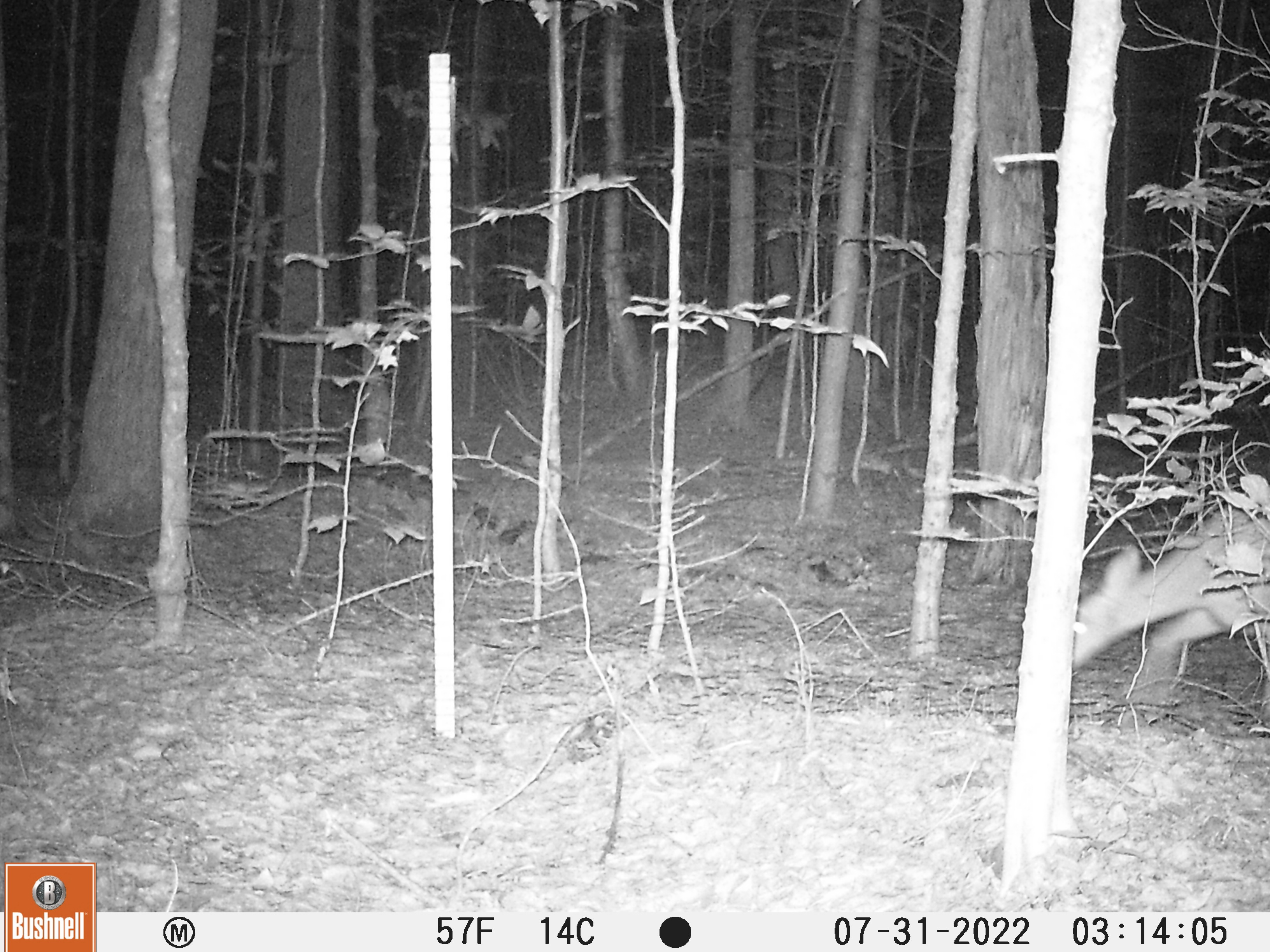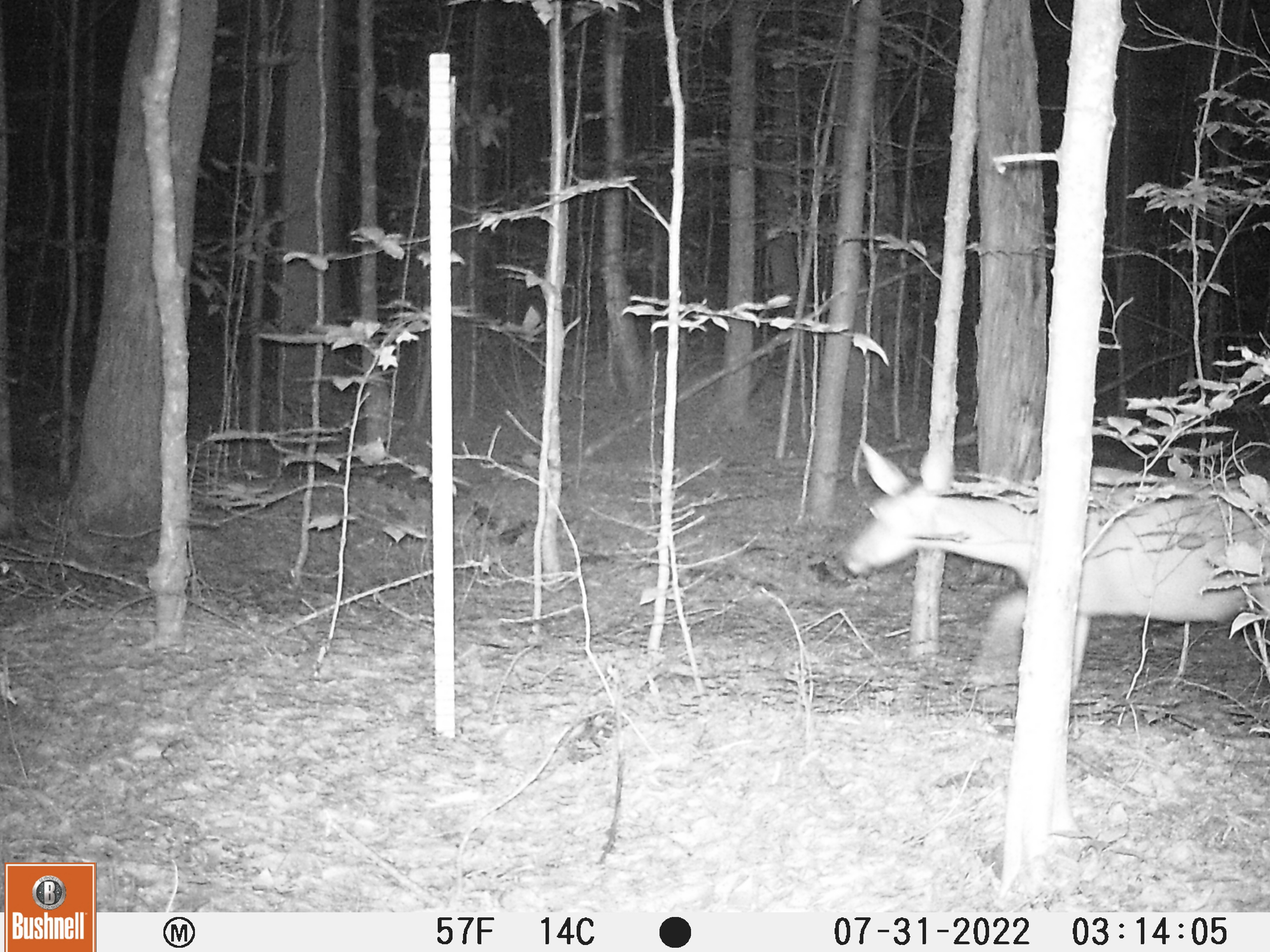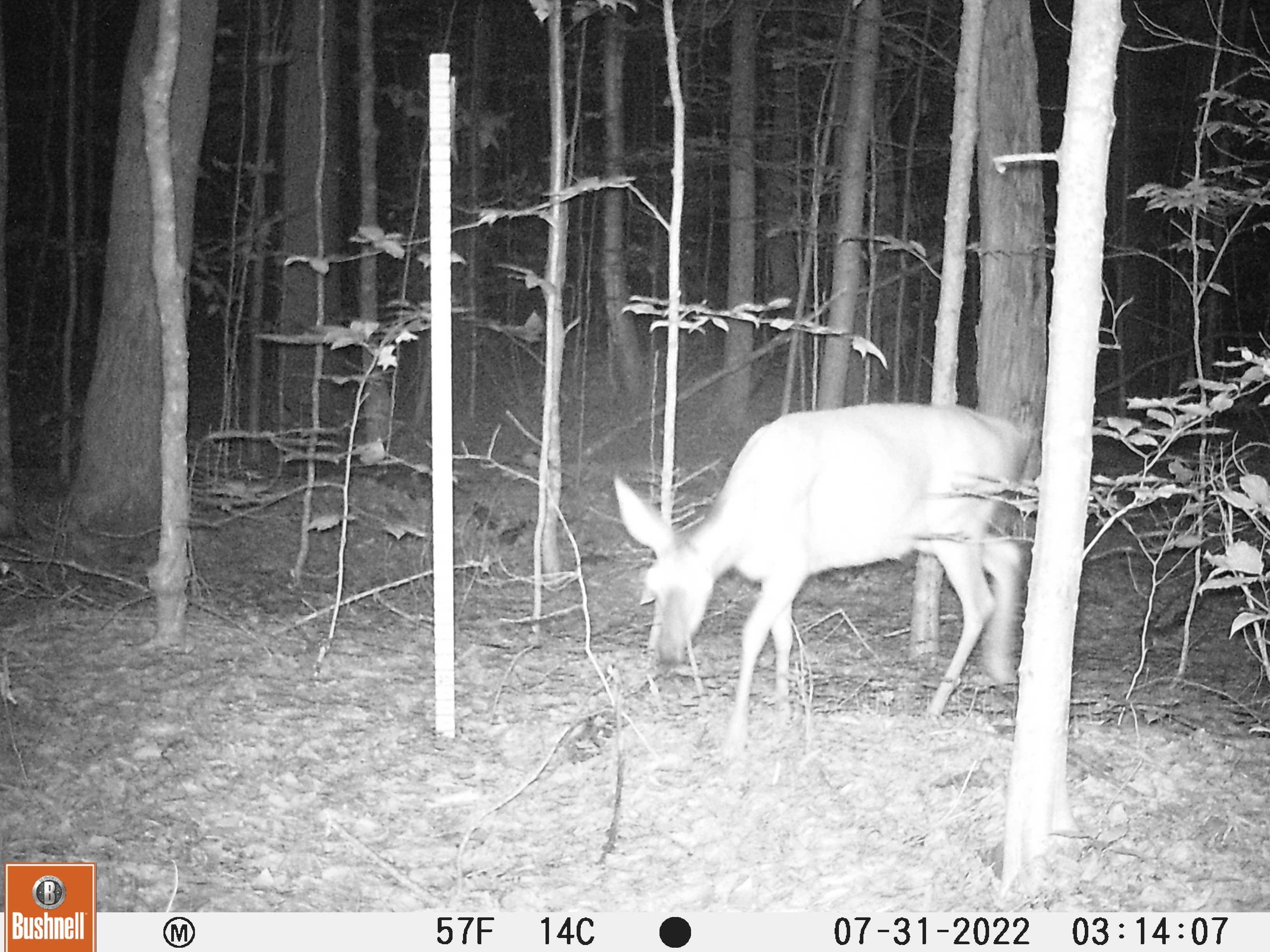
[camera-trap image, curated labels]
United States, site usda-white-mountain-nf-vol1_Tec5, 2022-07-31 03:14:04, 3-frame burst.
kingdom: Animalia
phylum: Chordata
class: Mammalia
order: Artiodactyla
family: Cervidae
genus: Odocoileus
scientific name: Odocoileus virginianus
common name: white-tailed deer